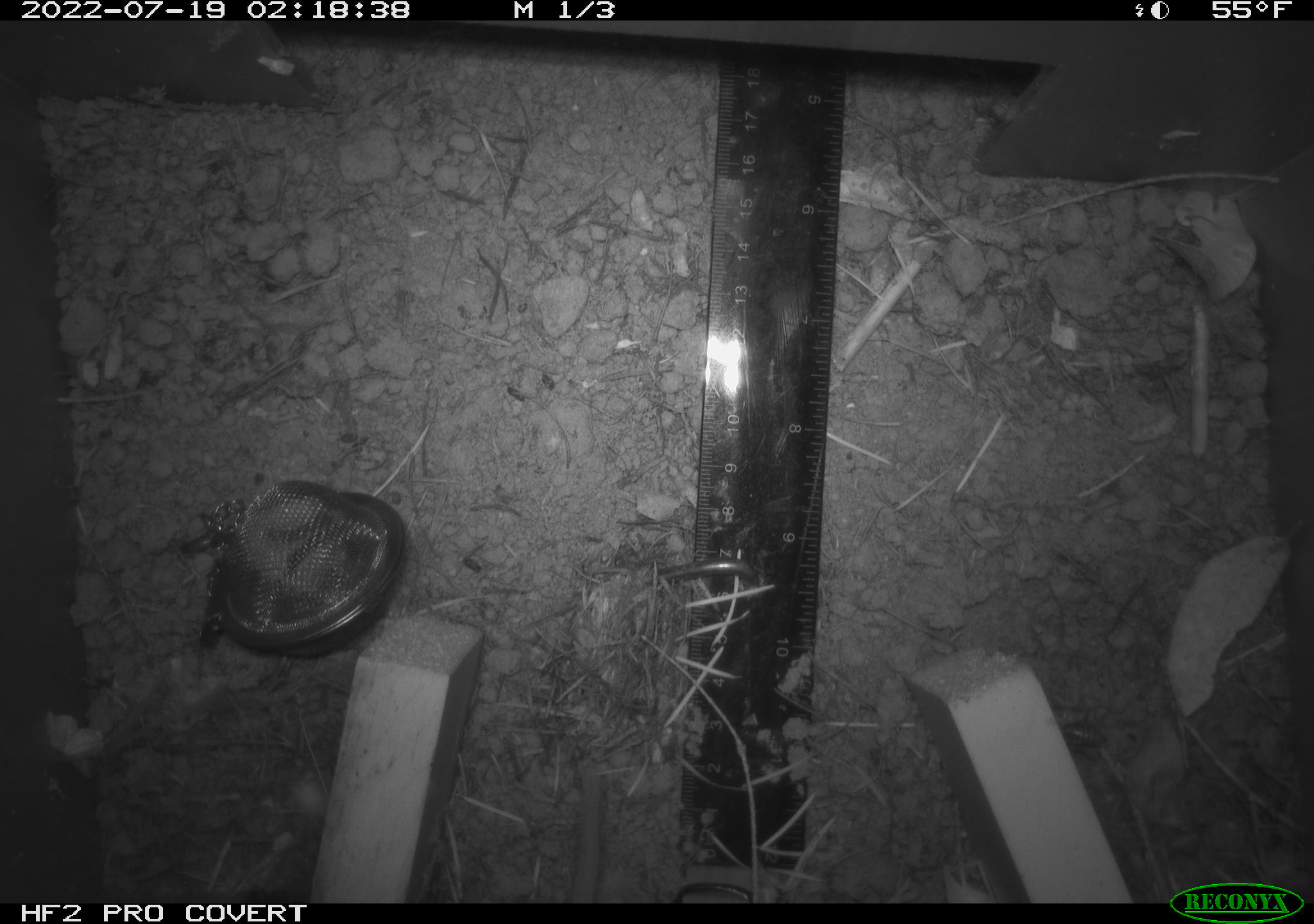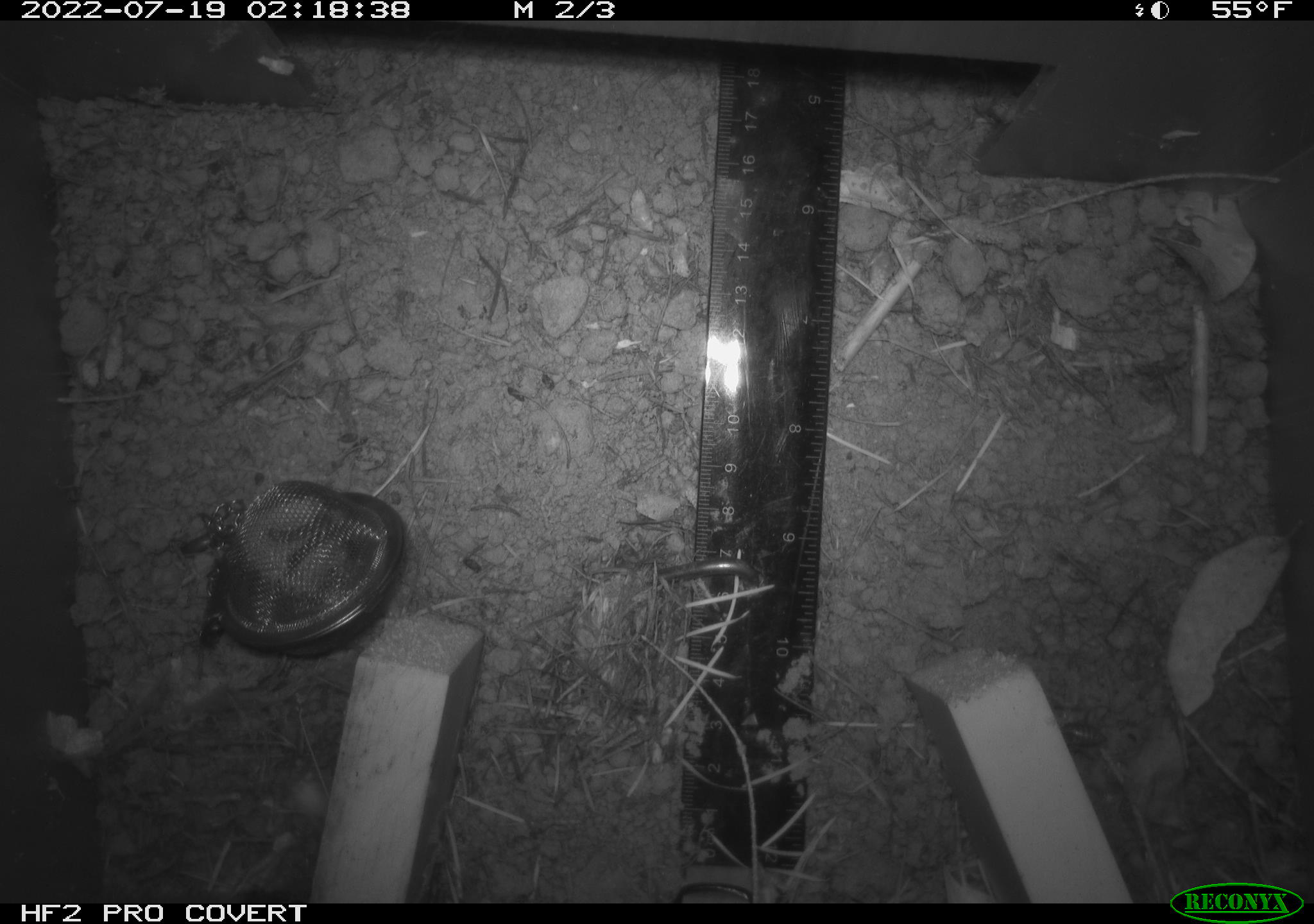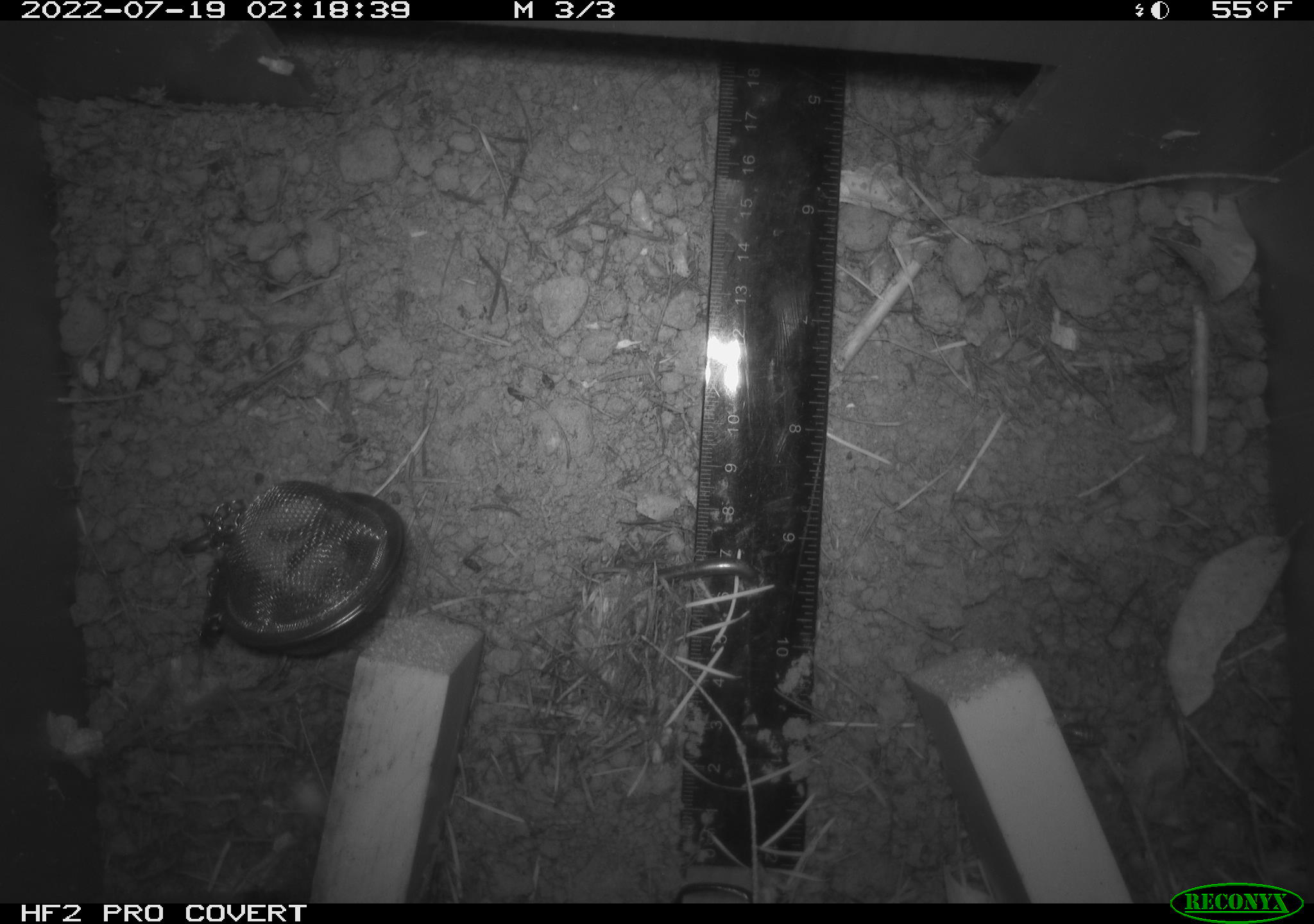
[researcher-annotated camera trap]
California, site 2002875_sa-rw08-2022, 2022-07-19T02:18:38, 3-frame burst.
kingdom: Animalia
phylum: Chordata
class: Mammalia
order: Rodentia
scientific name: Rodentia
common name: mouse species